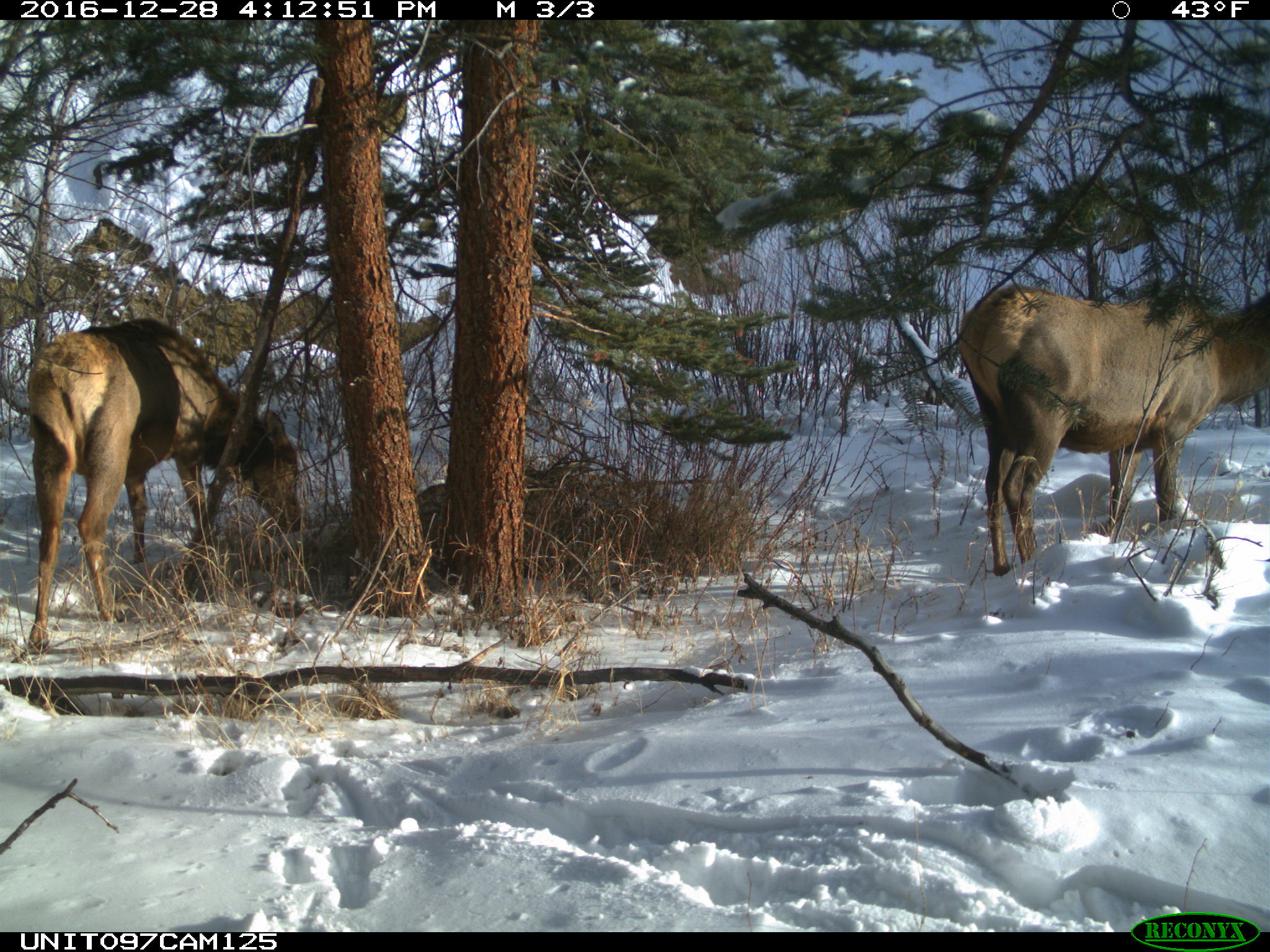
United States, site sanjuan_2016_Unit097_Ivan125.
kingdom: Animalia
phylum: Chordata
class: Mammalia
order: Artiodactyla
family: Cervidae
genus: Cervus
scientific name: Cervus elaphus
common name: red deer